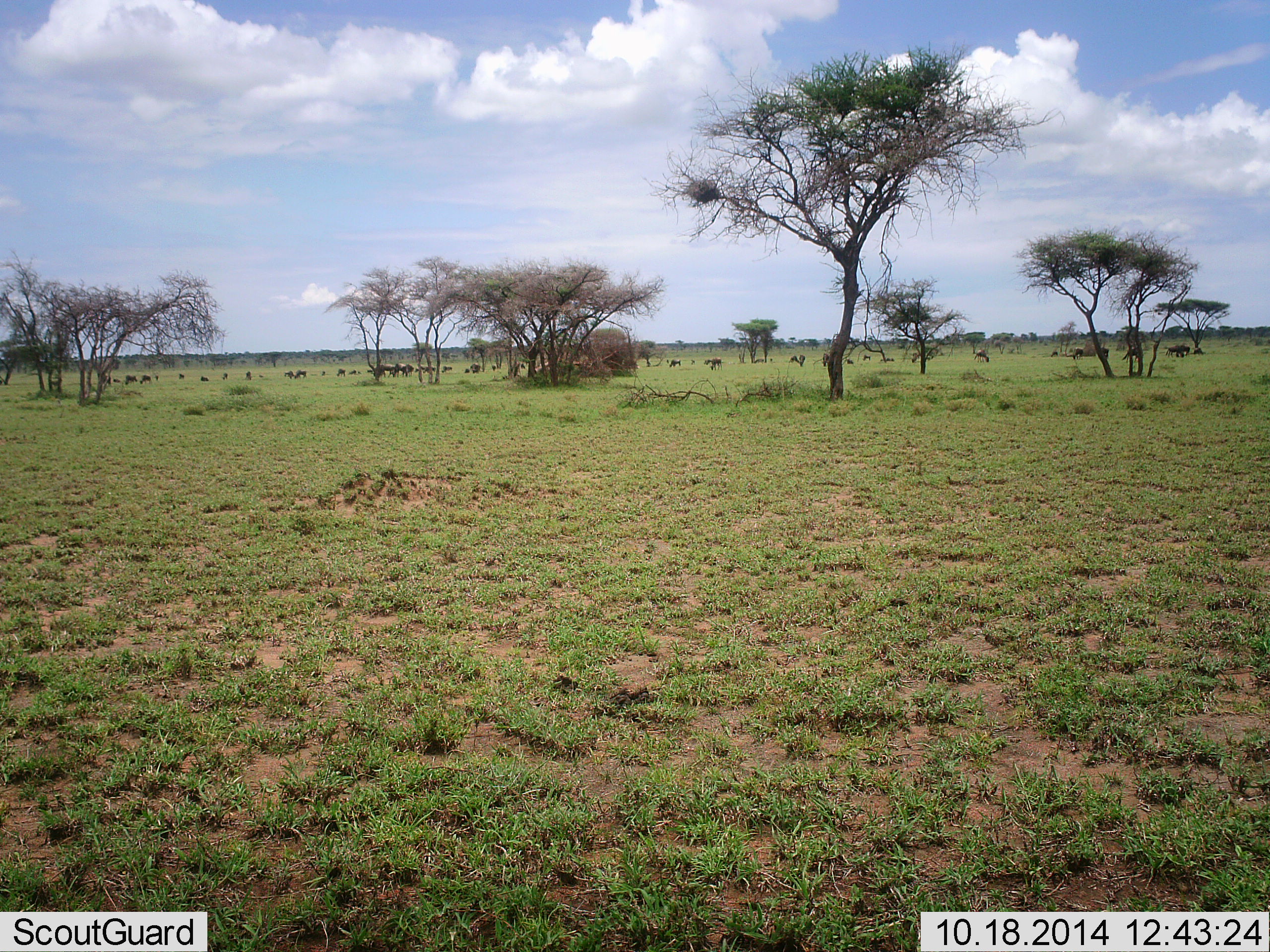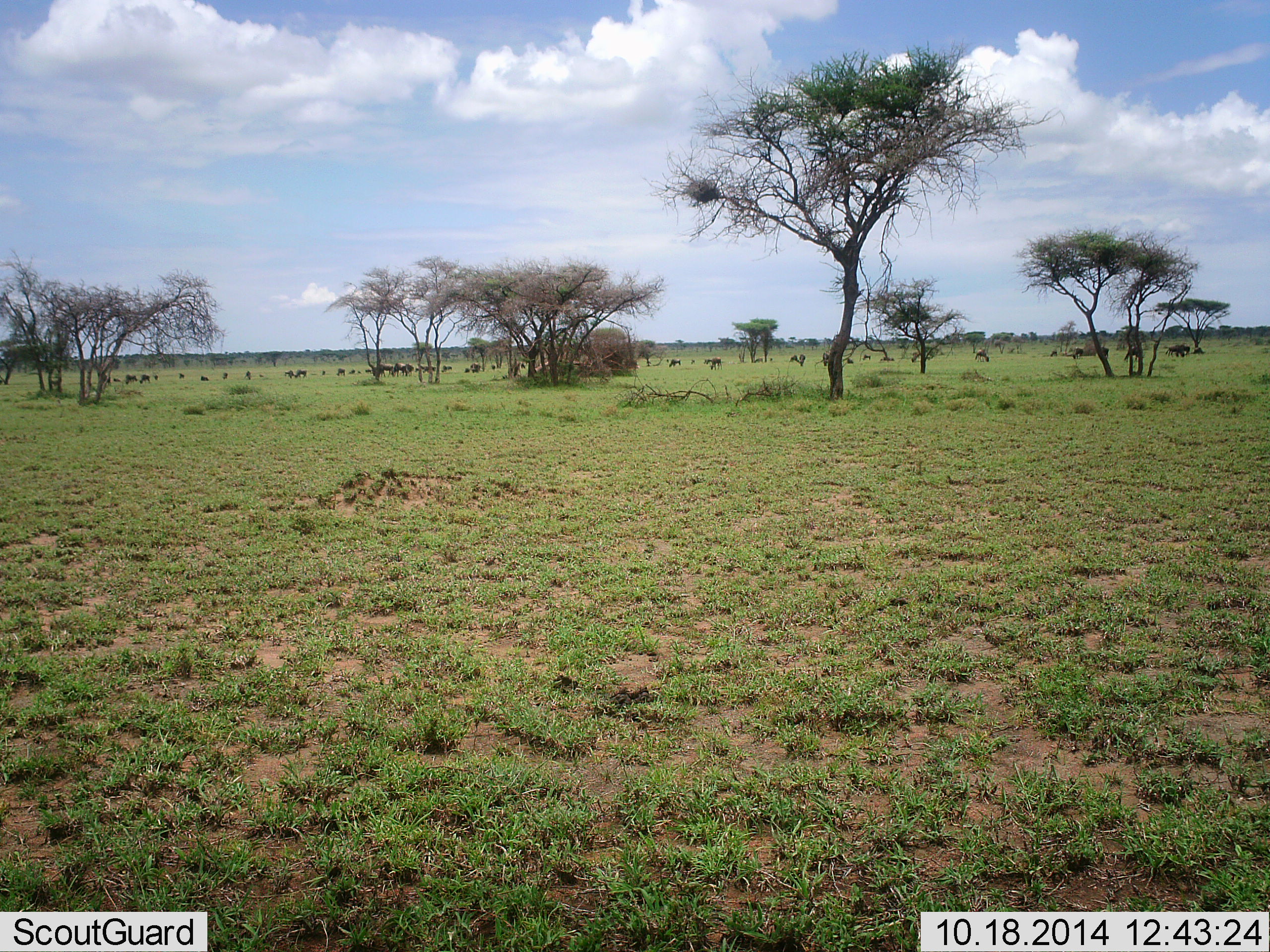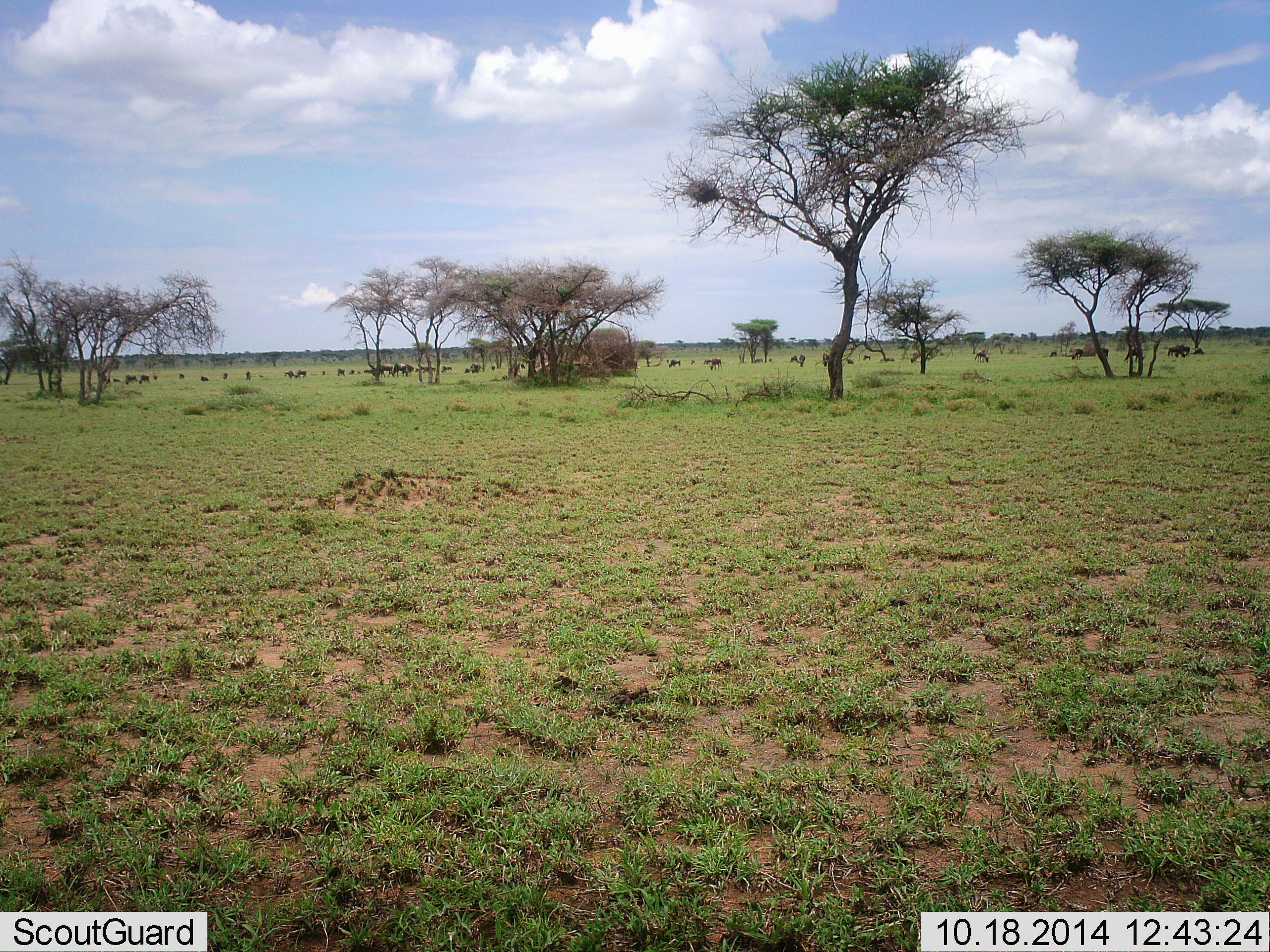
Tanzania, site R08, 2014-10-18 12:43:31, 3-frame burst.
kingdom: Animalia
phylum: Chordata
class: Mammalia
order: Artiodactyla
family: Bovidae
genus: Connochaetes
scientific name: Connochaetes taurinus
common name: blue wildebeest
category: wildebeest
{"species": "wildebeest (blue wildebeest) (Connochaetes taurinus)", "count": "11-50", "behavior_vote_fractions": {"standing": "30%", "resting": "10%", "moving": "10%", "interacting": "0%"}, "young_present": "0%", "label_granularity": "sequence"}